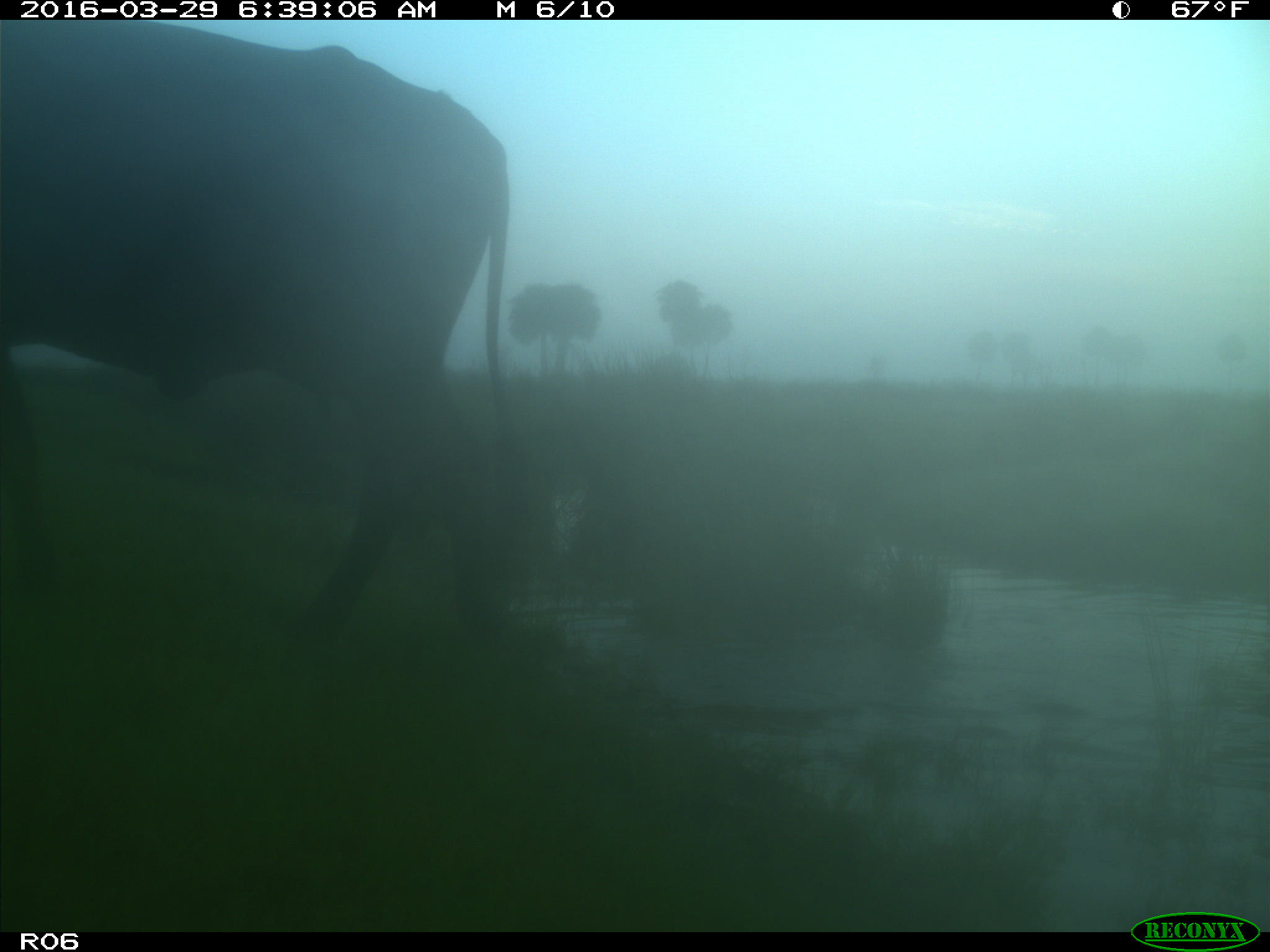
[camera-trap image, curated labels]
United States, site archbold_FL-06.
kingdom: Animalia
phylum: Chordata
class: Mammalia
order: Artiodactyla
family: Bovidae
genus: Bos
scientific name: Bos taurus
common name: domestic cow